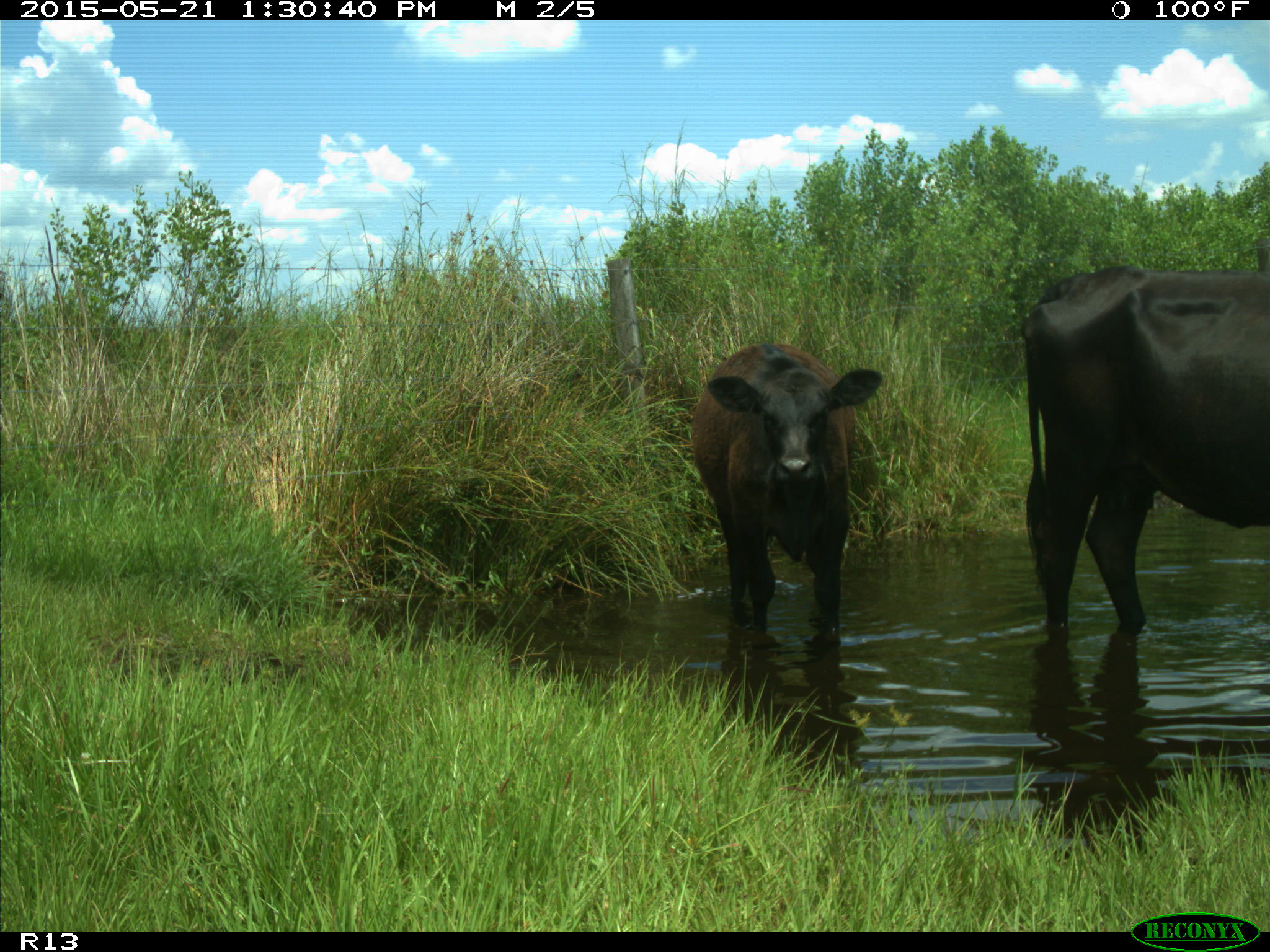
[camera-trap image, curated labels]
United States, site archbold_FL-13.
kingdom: Animalia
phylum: Chordata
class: Mammalia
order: Artiodactyla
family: Bovidae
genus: Bos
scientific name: Bos taurus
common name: domestic cow